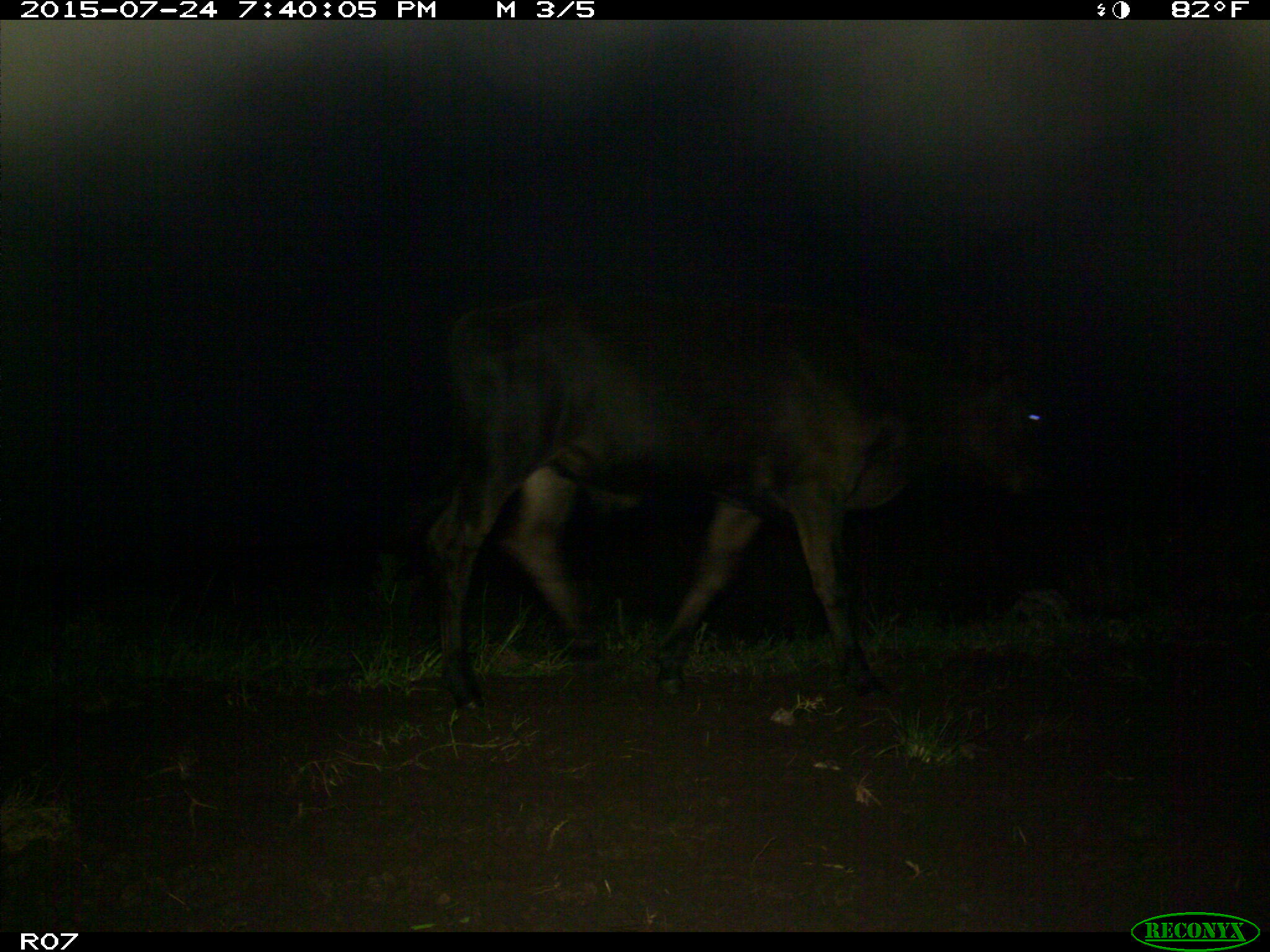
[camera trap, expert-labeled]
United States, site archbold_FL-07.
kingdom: Animalia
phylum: Chordata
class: Mammalia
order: Artiodactyla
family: Bovidae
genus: Bos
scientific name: Bos taurus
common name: domestic cow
Bos taurus (domestic cow).